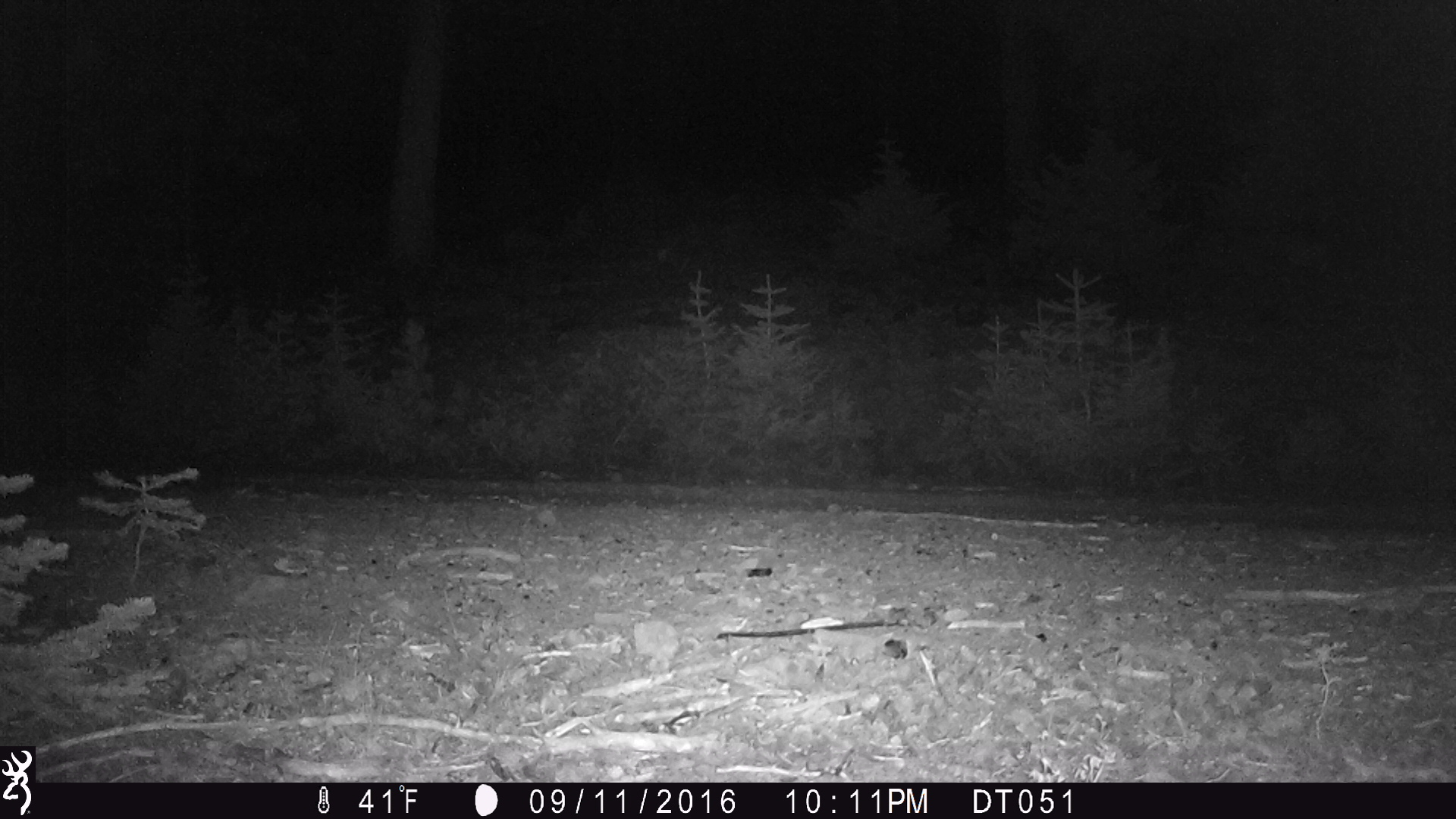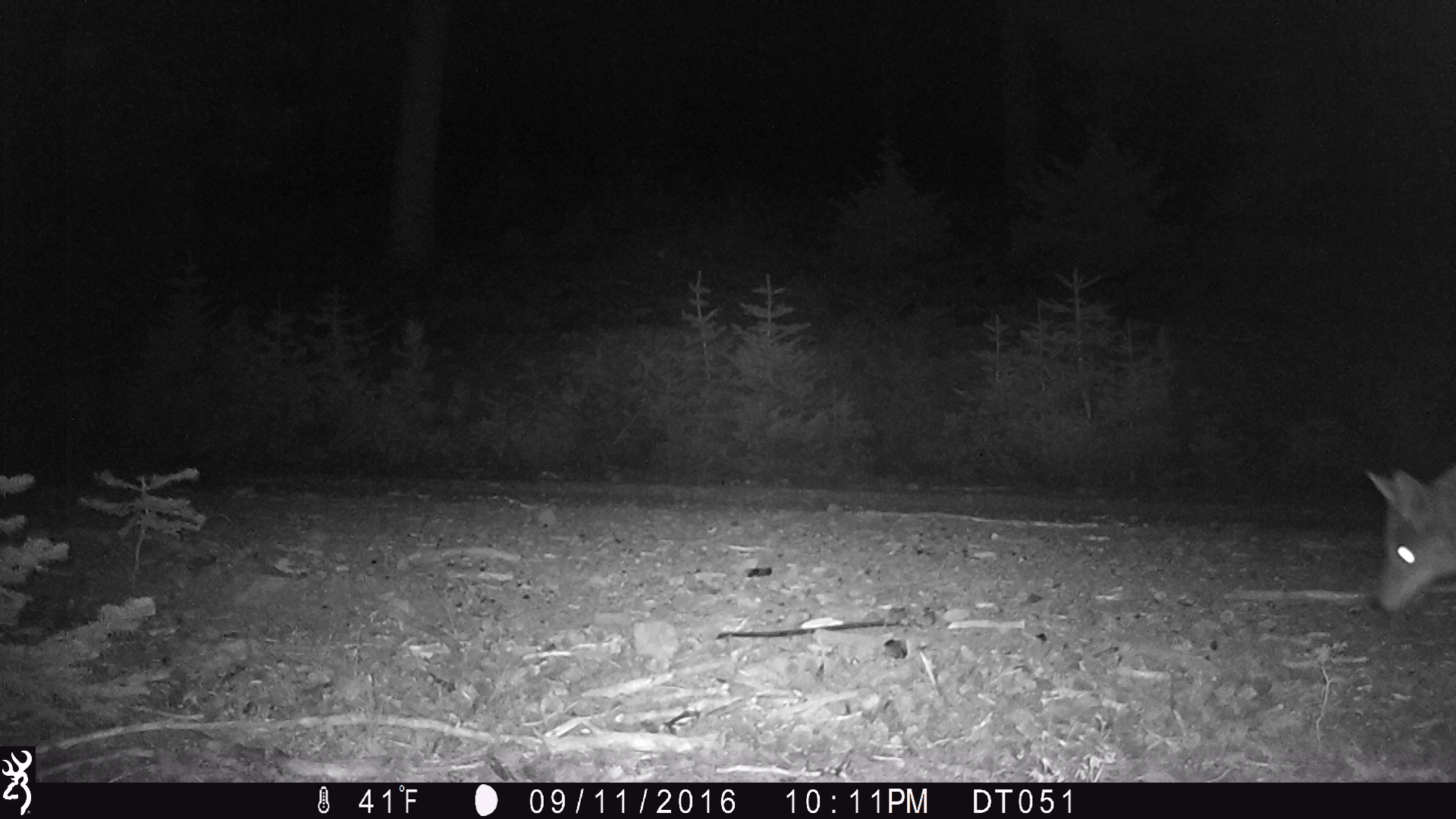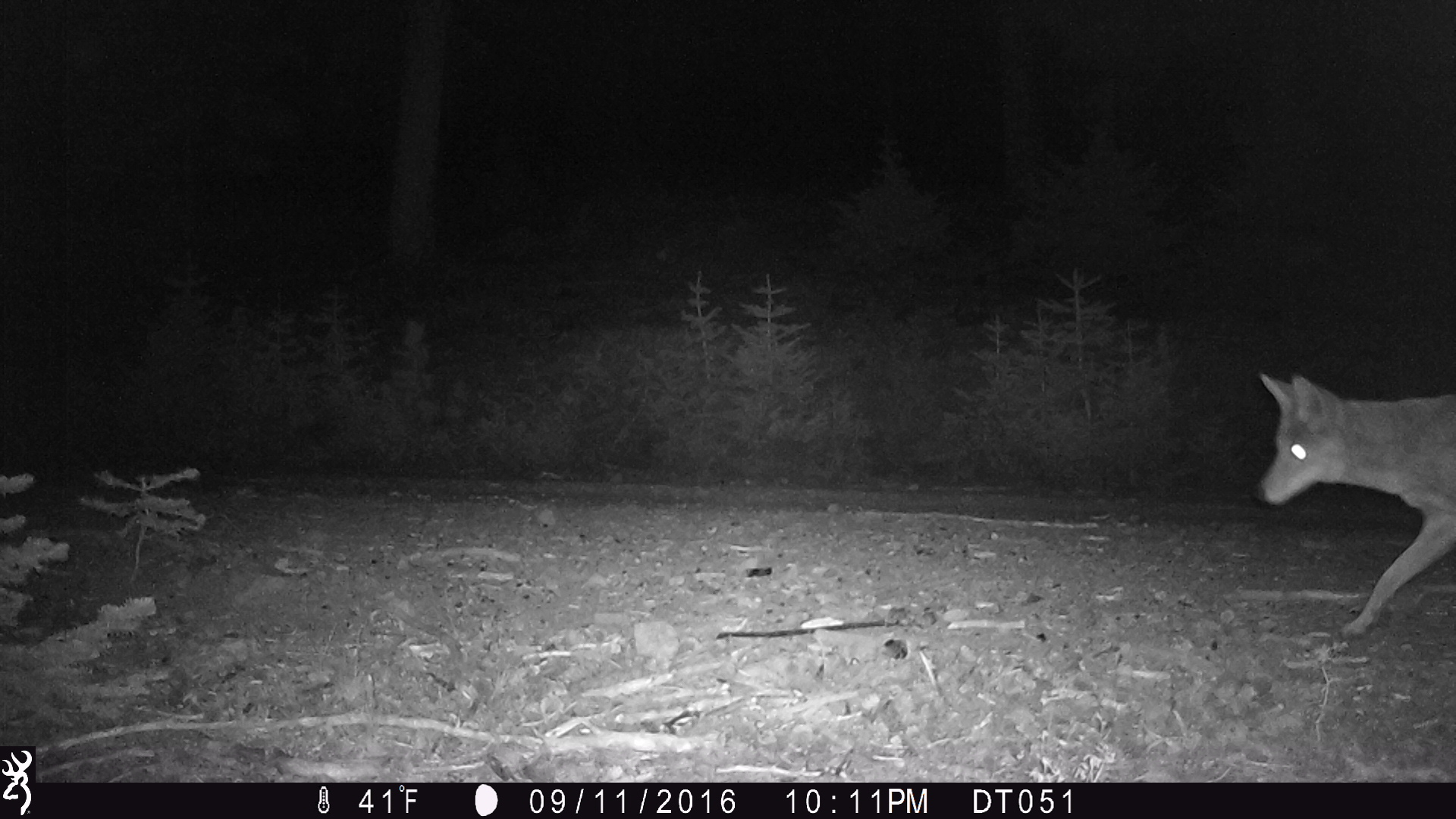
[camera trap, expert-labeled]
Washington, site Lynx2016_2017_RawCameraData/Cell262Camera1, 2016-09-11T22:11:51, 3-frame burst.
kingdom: Animalia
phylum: Chordata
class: Mammalia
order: Carnivora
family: Canidae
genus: Canis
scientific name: Canis latrans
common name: coyote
Canis latrans (coyote). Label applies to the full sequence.